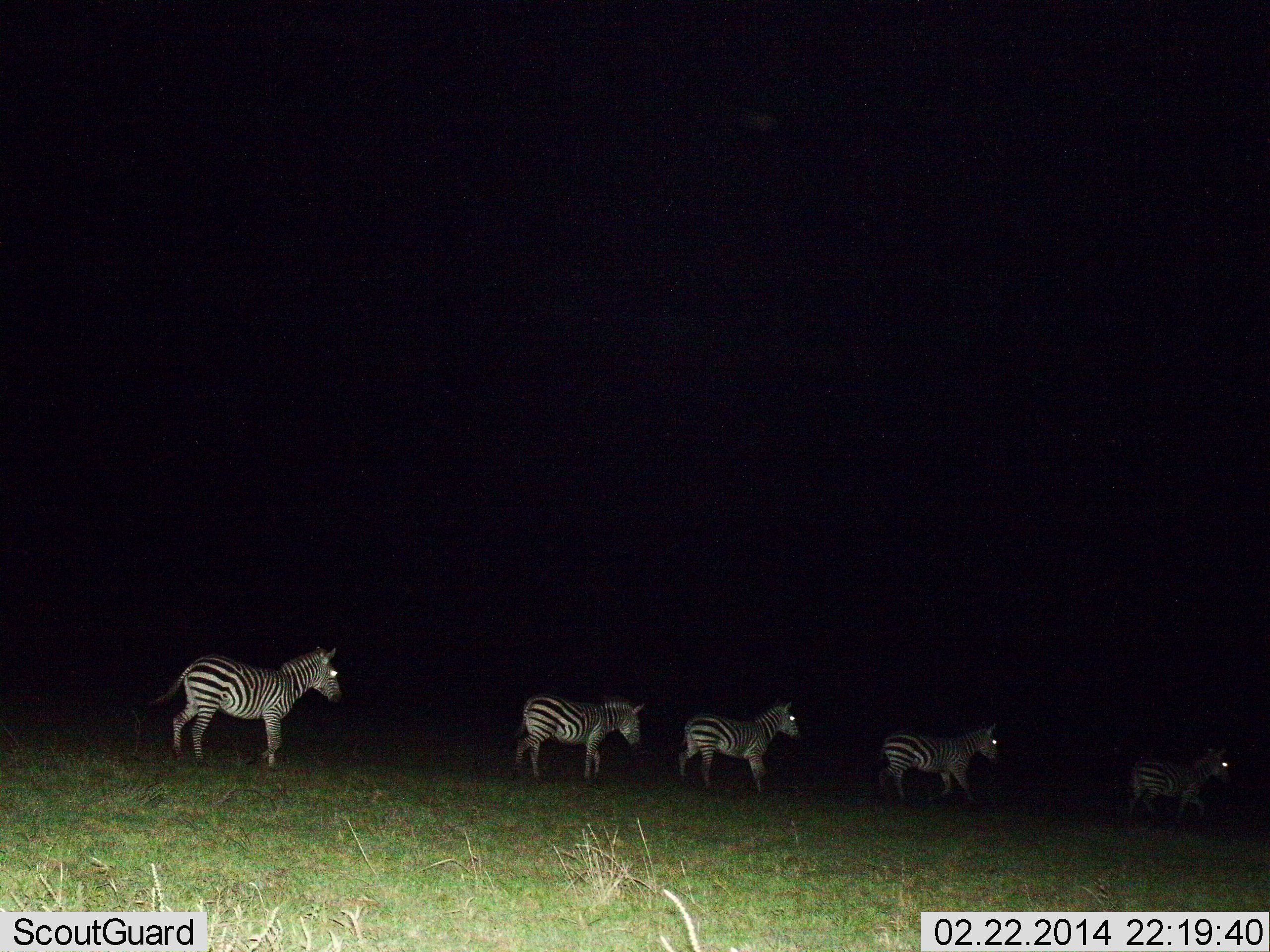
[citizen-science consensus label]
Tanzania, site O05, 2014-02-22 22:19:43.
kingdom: Animalia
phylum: Chordata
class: Mammalia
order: Perissodactyla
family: Equidae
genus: Equus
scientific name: Equus quagga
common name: plains zebra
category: zebra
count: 5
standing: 20%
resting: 0%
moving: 80%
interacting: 0%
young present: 0%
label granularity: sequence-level